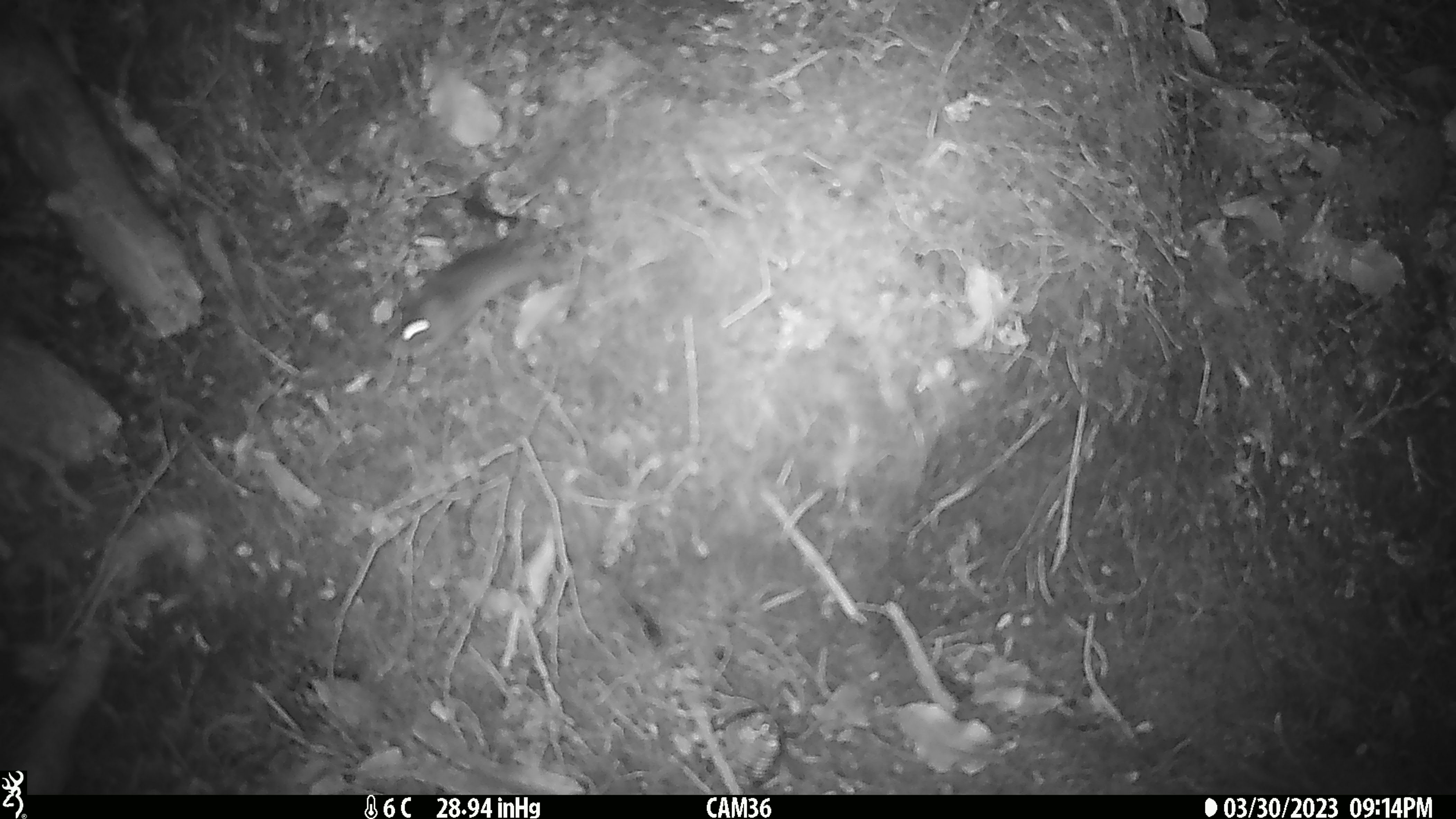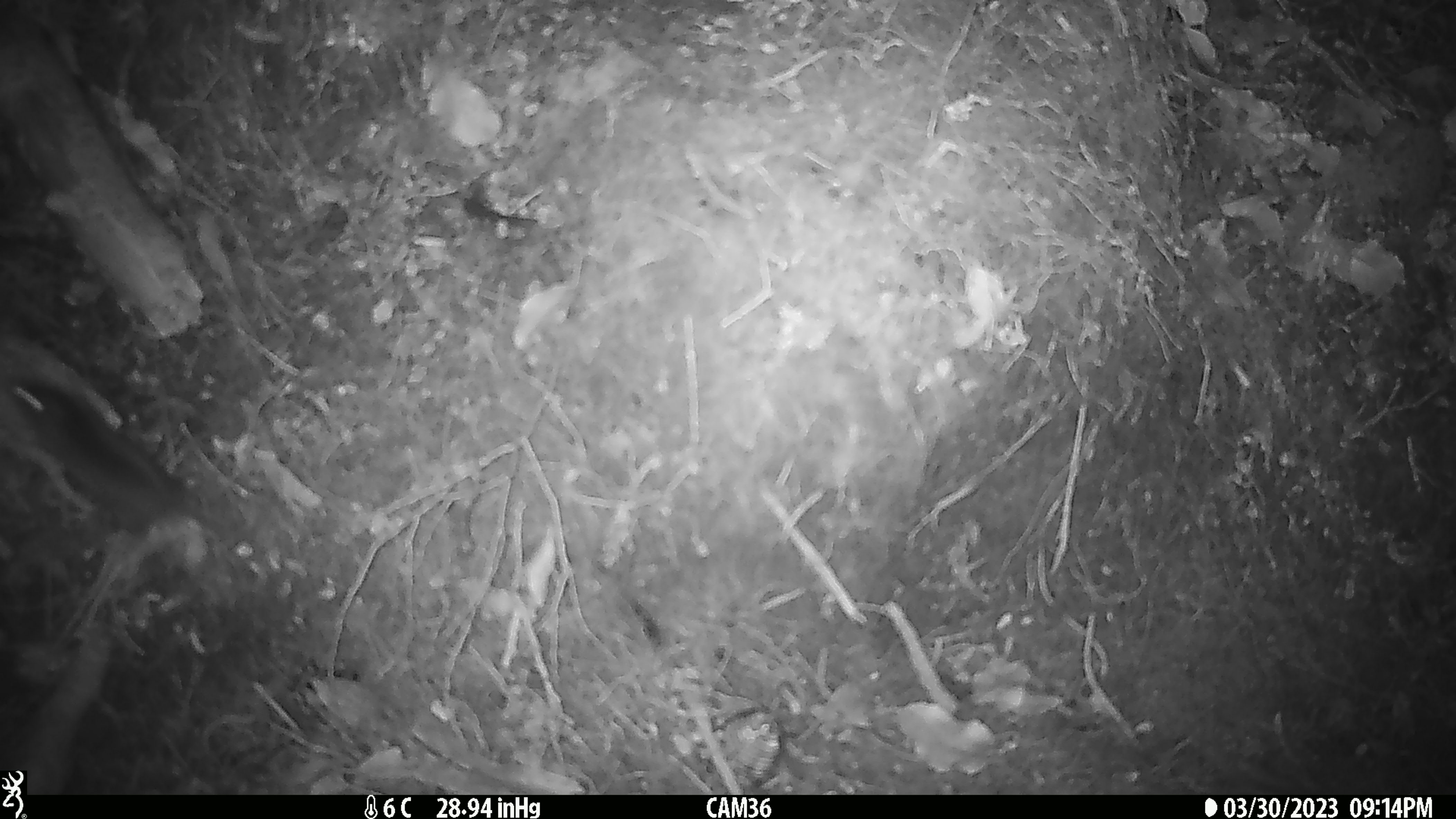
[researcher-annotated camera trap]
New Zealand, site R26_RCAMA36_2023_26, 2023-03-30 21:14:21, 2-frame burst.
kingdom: Animalia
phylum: Chordata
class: Mammalia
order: Rodentia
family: Muridae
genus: Mus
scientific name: Mus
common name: mouse